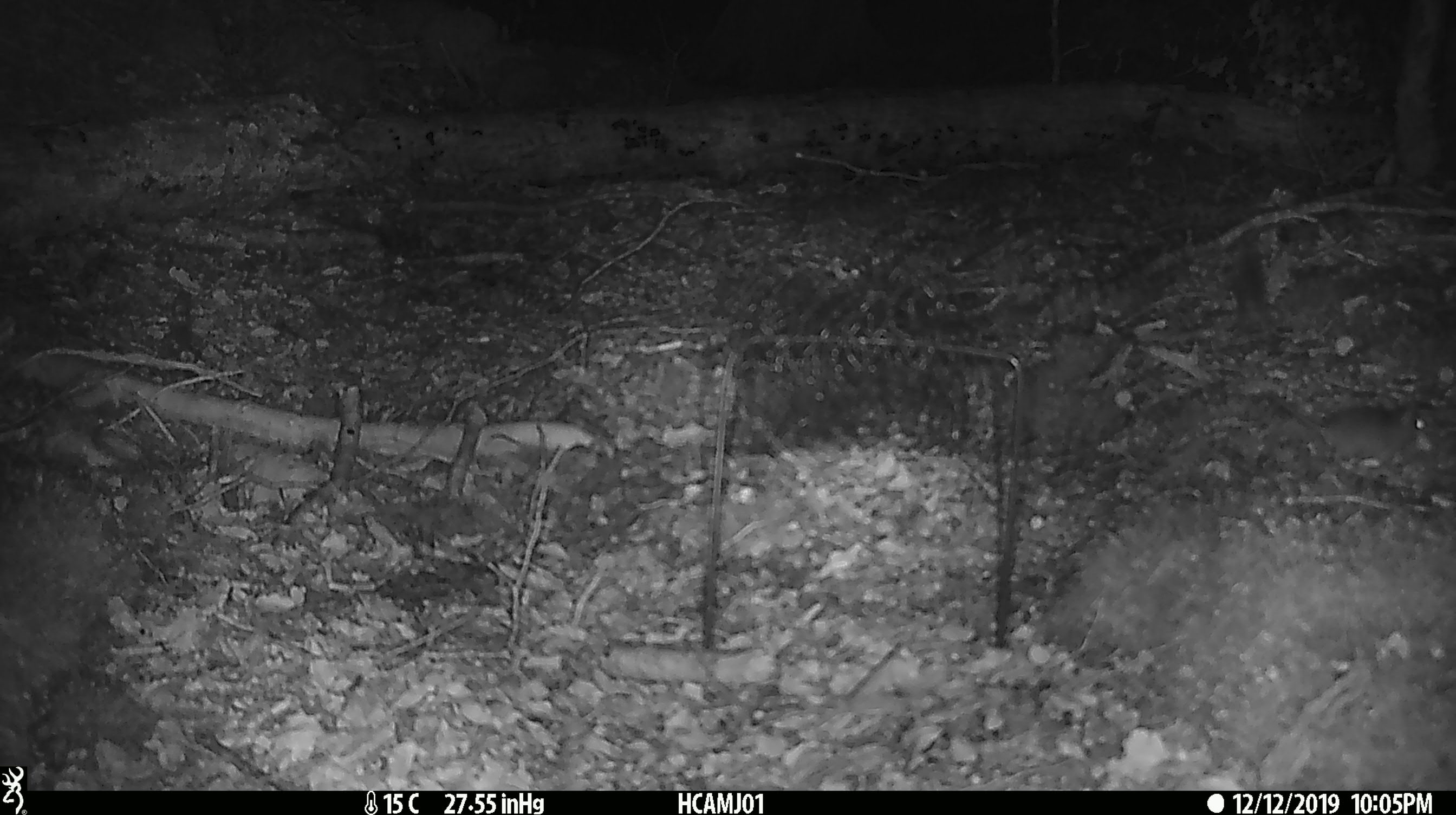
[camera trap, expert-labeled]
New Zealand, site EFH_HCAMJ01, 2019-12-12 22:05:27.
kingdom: Animalia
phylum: Chordata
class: Mammalia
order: Rodentia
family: Muridae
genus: Mus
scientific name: Mus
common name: mouse